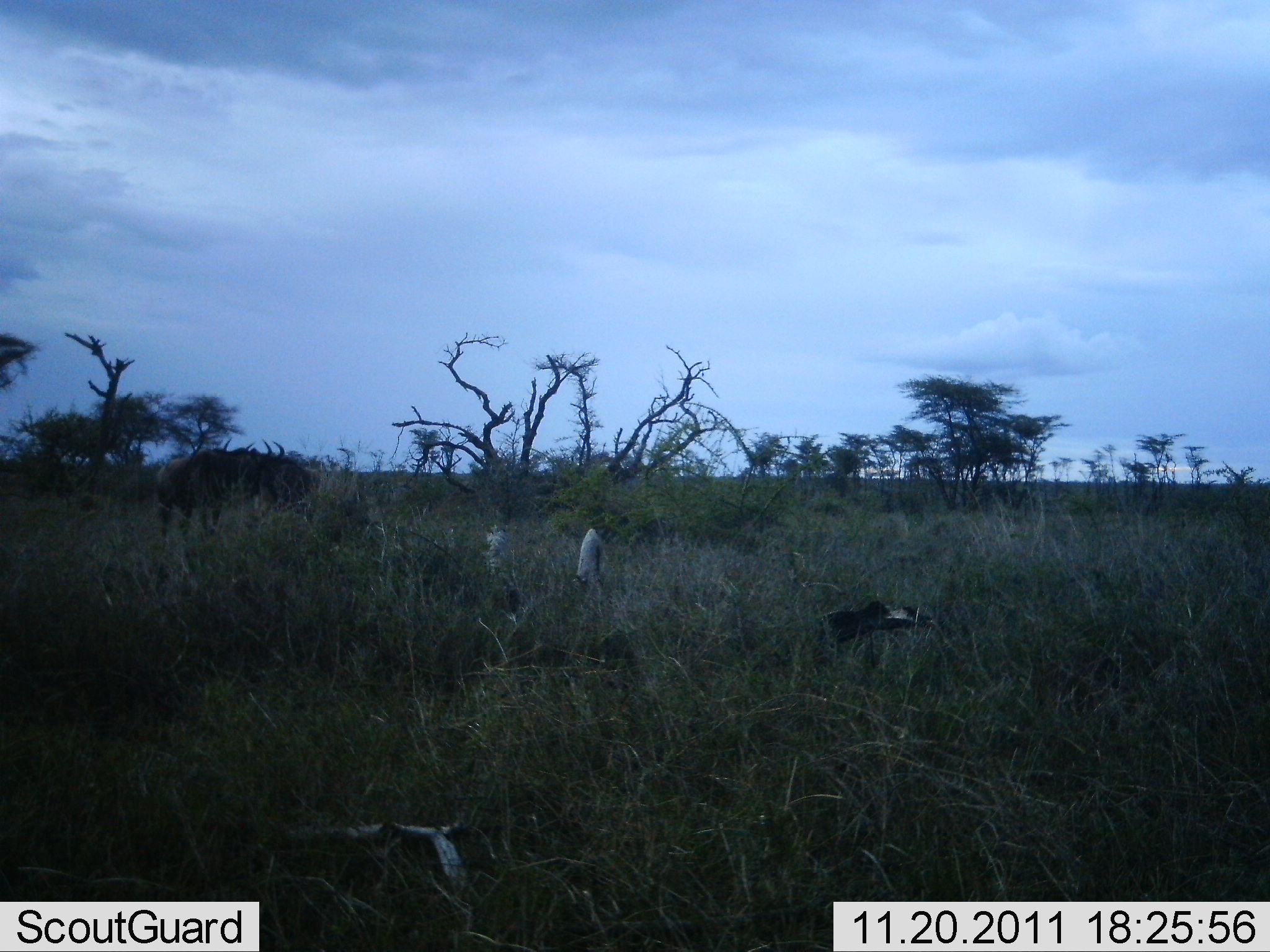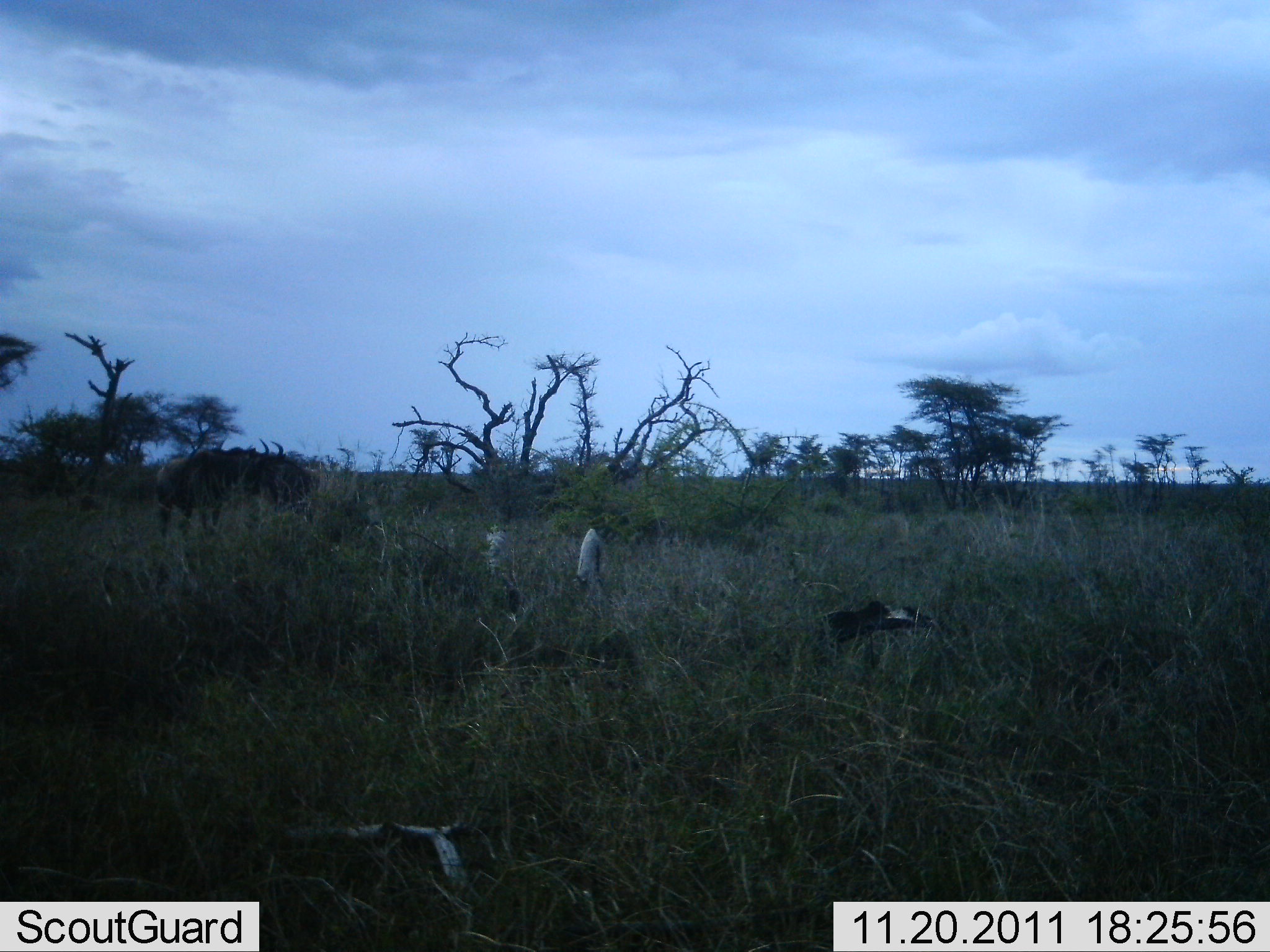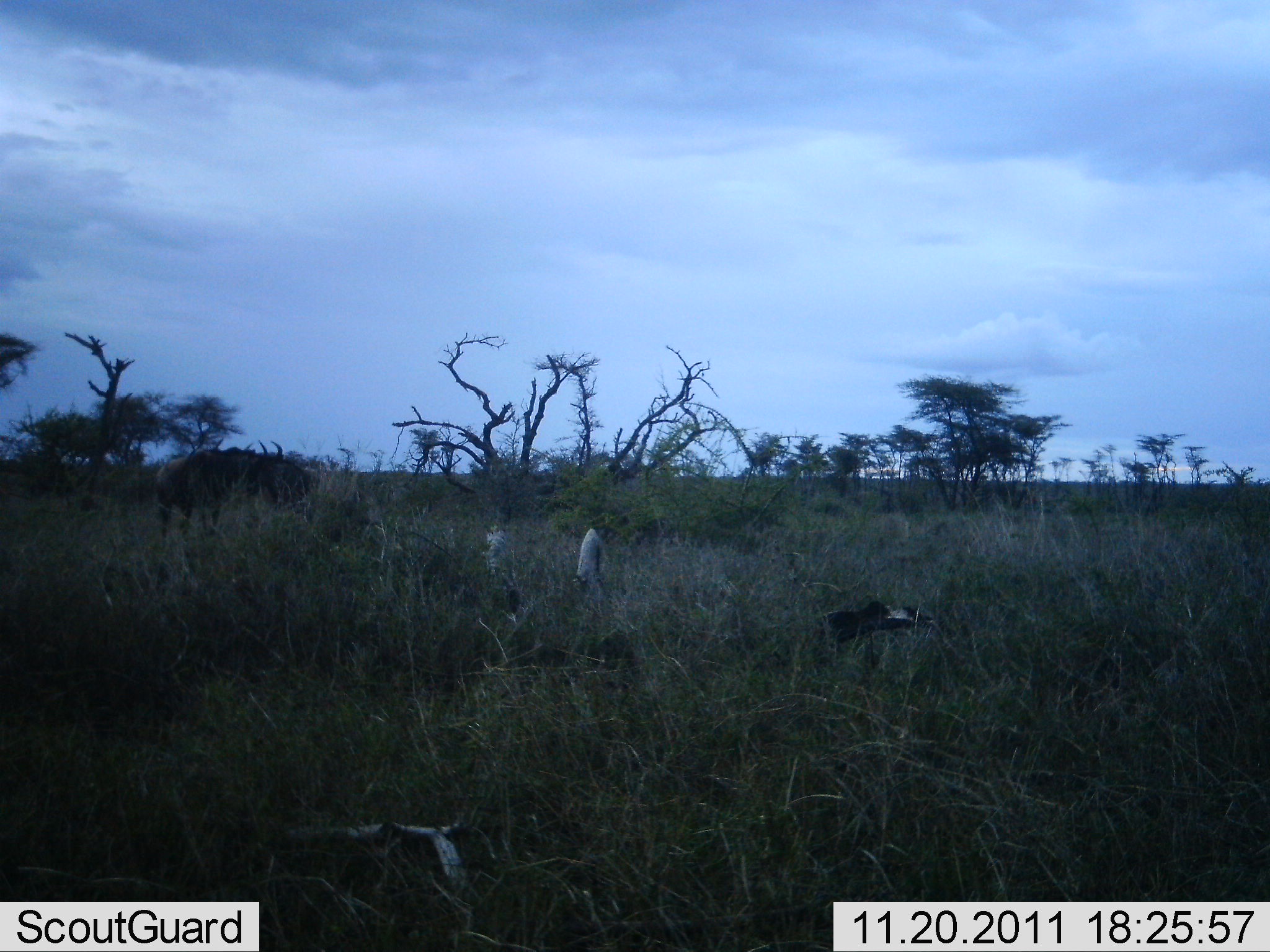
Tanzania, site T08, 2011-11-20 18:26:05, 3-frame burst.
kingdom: Animalia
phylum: Chordata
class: Mammalia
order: Artiodactyla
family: Bovidae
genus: Connochaetes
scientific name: Connochaetes taurinus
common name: blue wildebeest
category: wildebeest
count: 2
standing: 90%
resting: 0%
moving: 0%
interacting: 0%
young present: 0%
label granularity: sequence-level